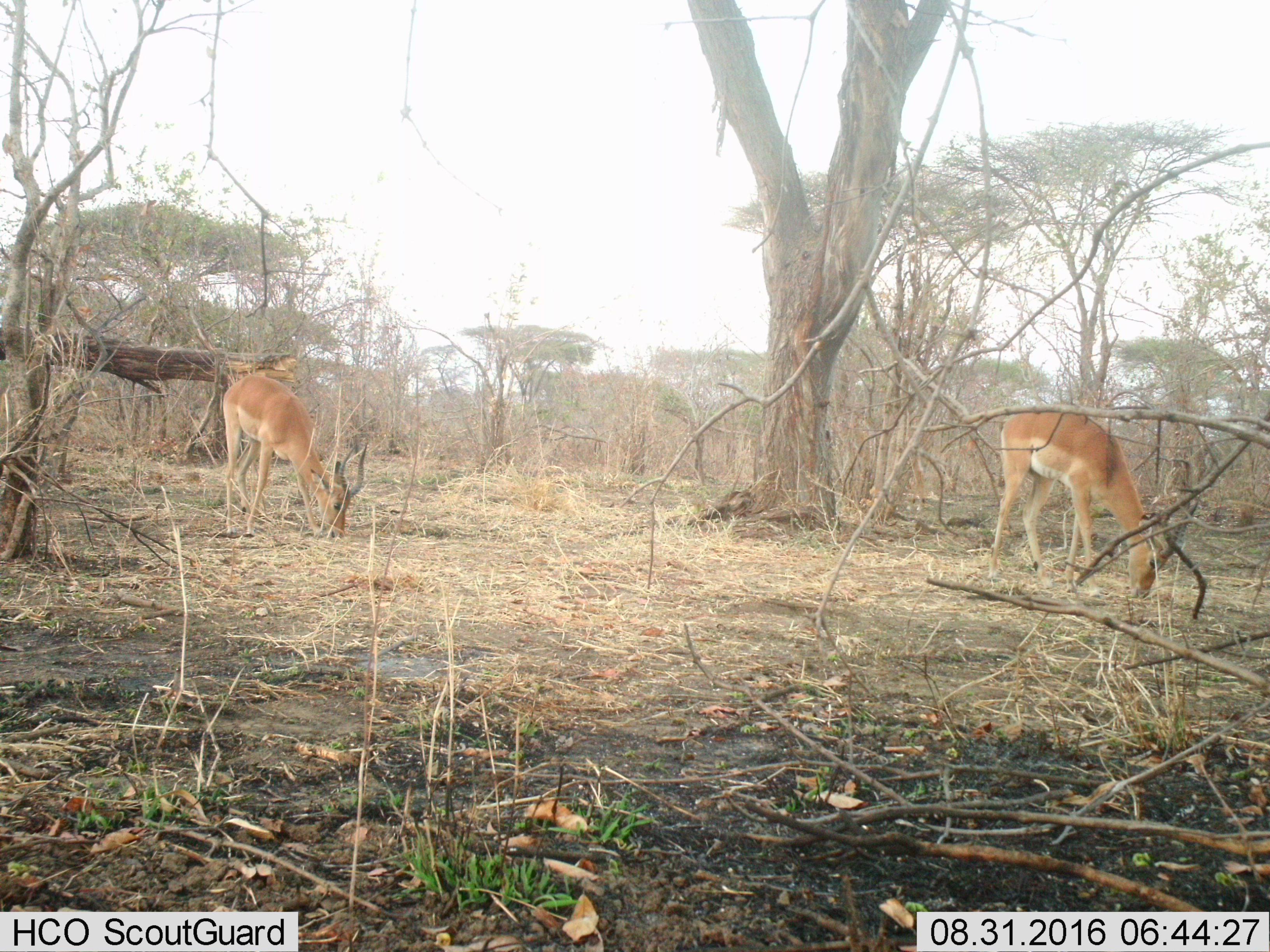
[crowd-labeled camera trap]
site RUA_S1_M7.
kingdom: Animalia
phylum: Chordata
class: Mammalia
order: Artiodactyla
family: Bovidae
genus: Aepyceros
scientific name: Aepyceros melampus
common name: impala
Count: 2.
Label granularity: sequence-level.